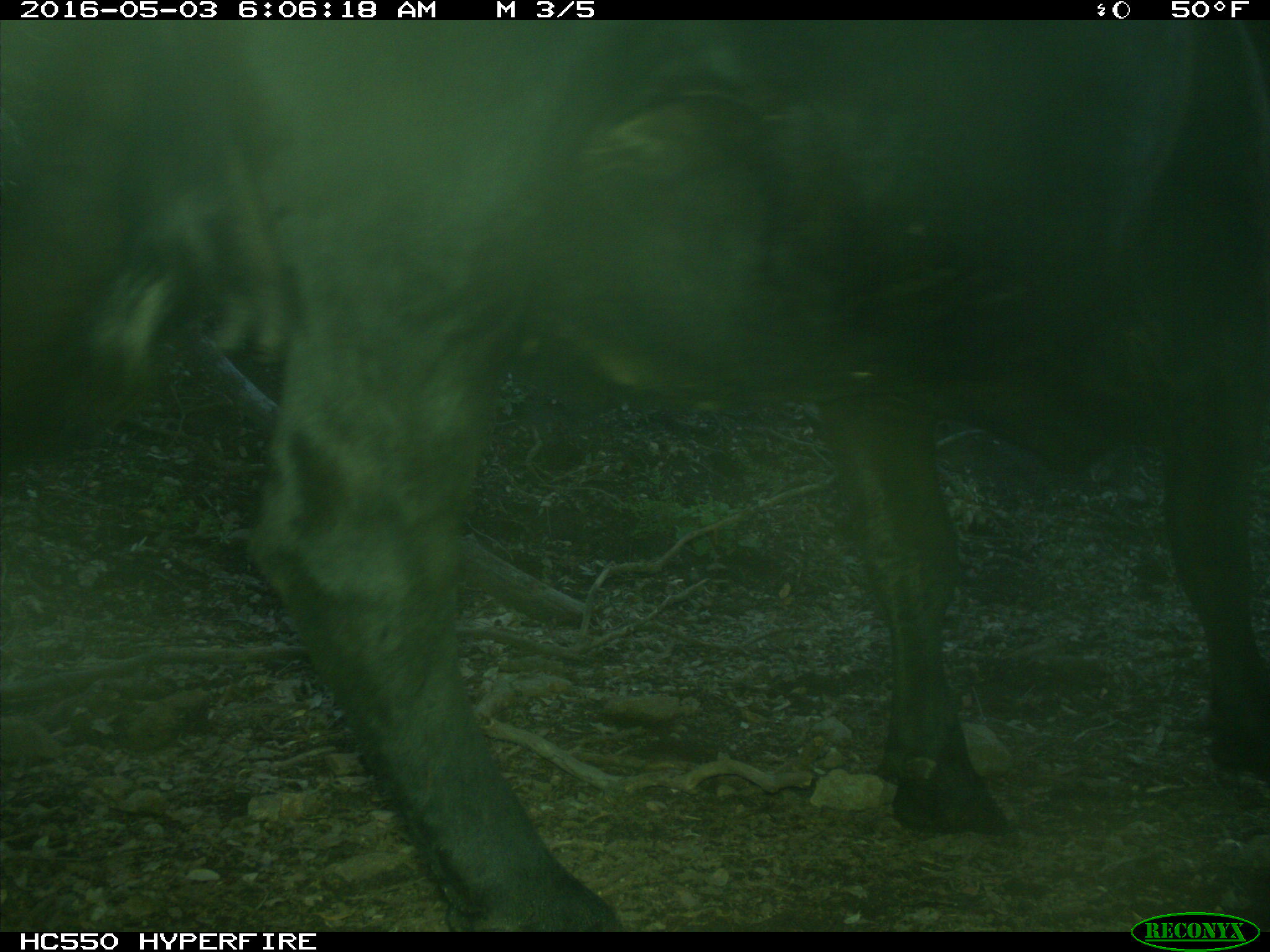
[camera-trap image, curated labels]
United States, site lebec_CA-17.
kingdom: Animalia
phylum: Chordata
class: Mammalia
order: Artiodactyla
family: Bovidae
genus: Bos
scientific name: Bos taurus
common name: domestic cow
Bos taurus (domestic cow).